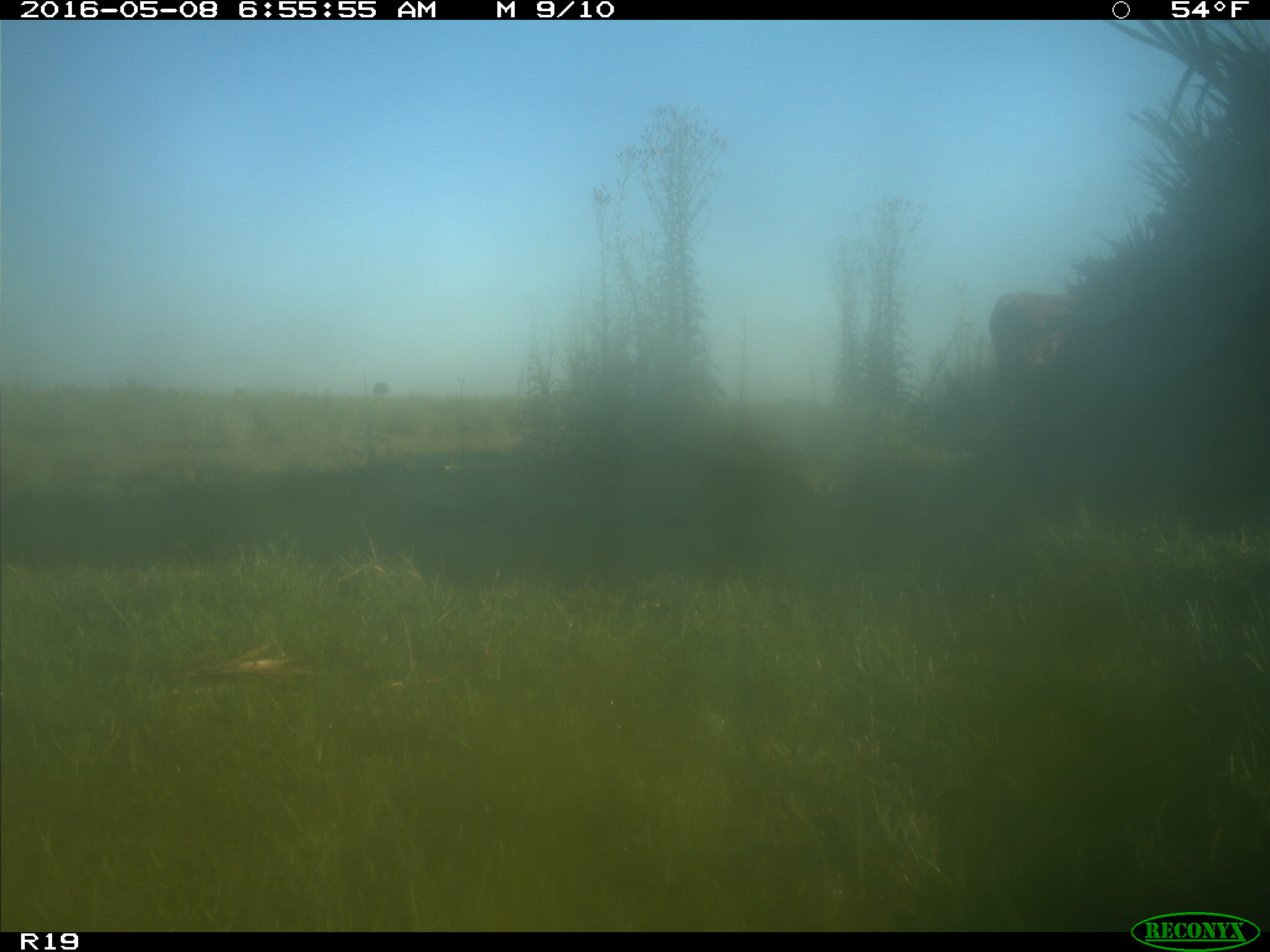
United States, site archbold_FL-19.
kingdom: Animalia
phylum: Chordata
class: Mammalia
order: Artiodactyla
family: Bovidae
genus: Bos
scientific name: Bos taurus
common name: domestic cow